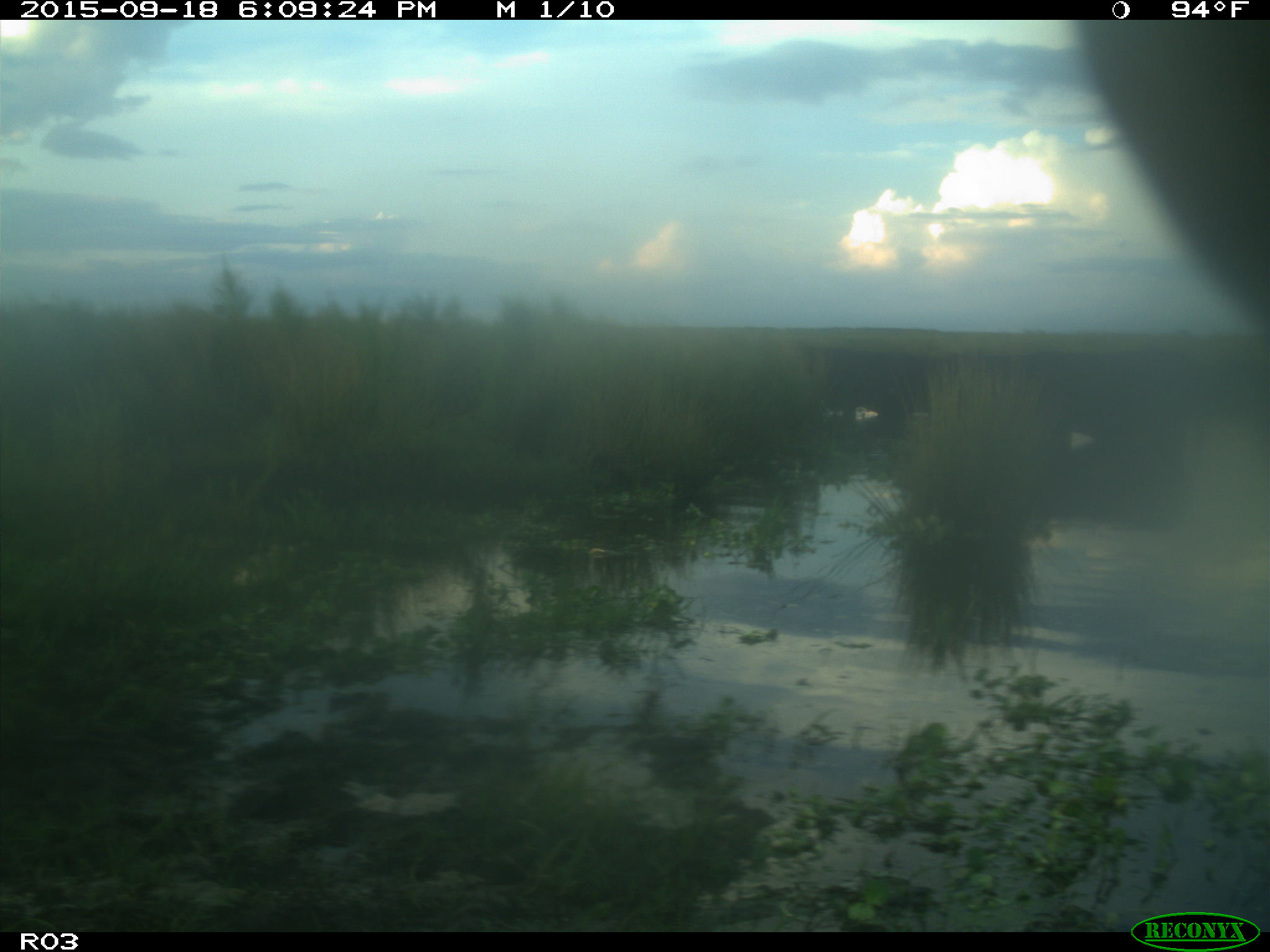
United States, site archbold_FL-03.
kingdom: Animalia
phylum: Chordata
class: Mammalia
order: Artiodactyla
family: Bovidae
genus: Bos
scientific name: Bos taurus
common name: domestic cow